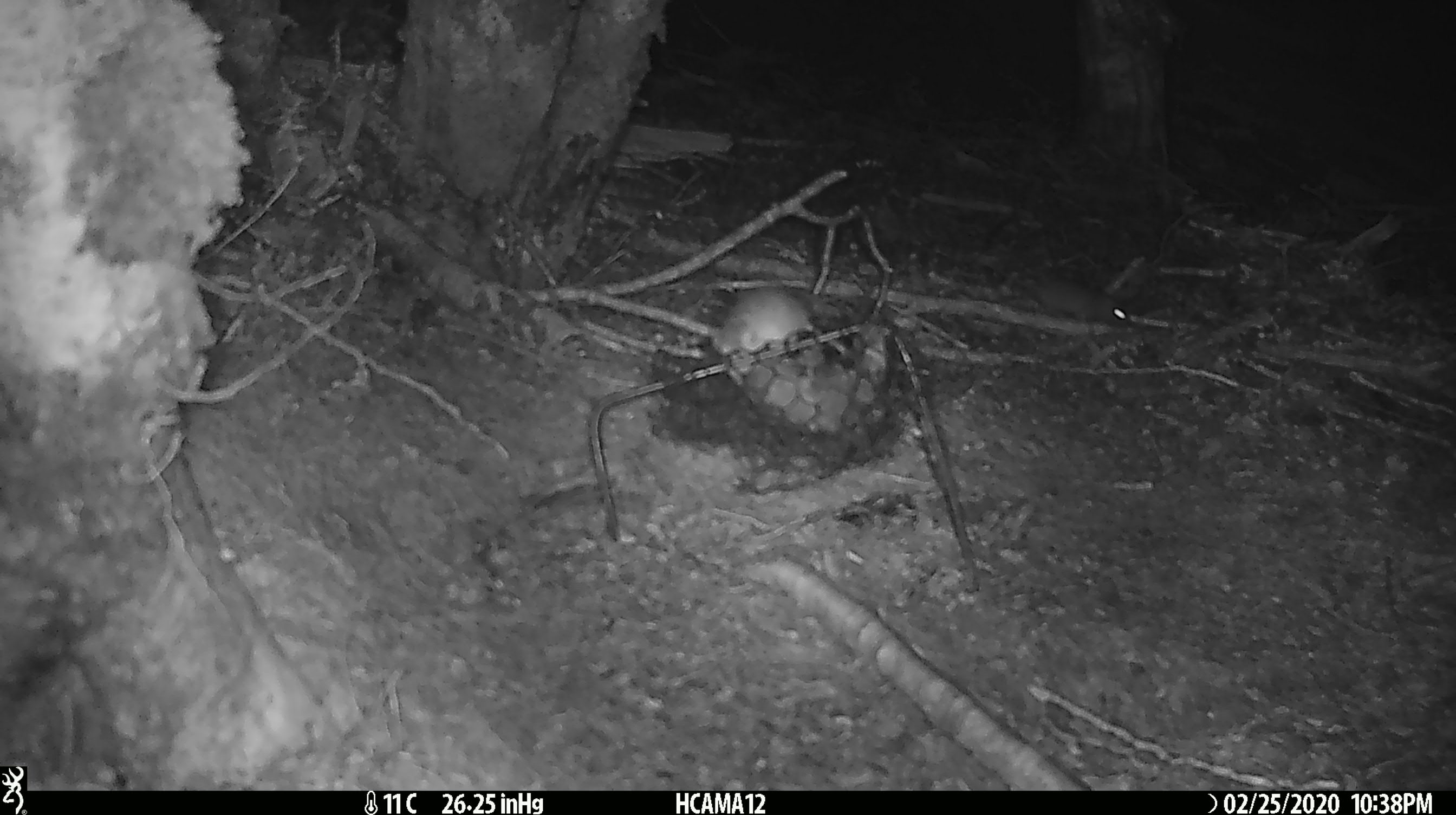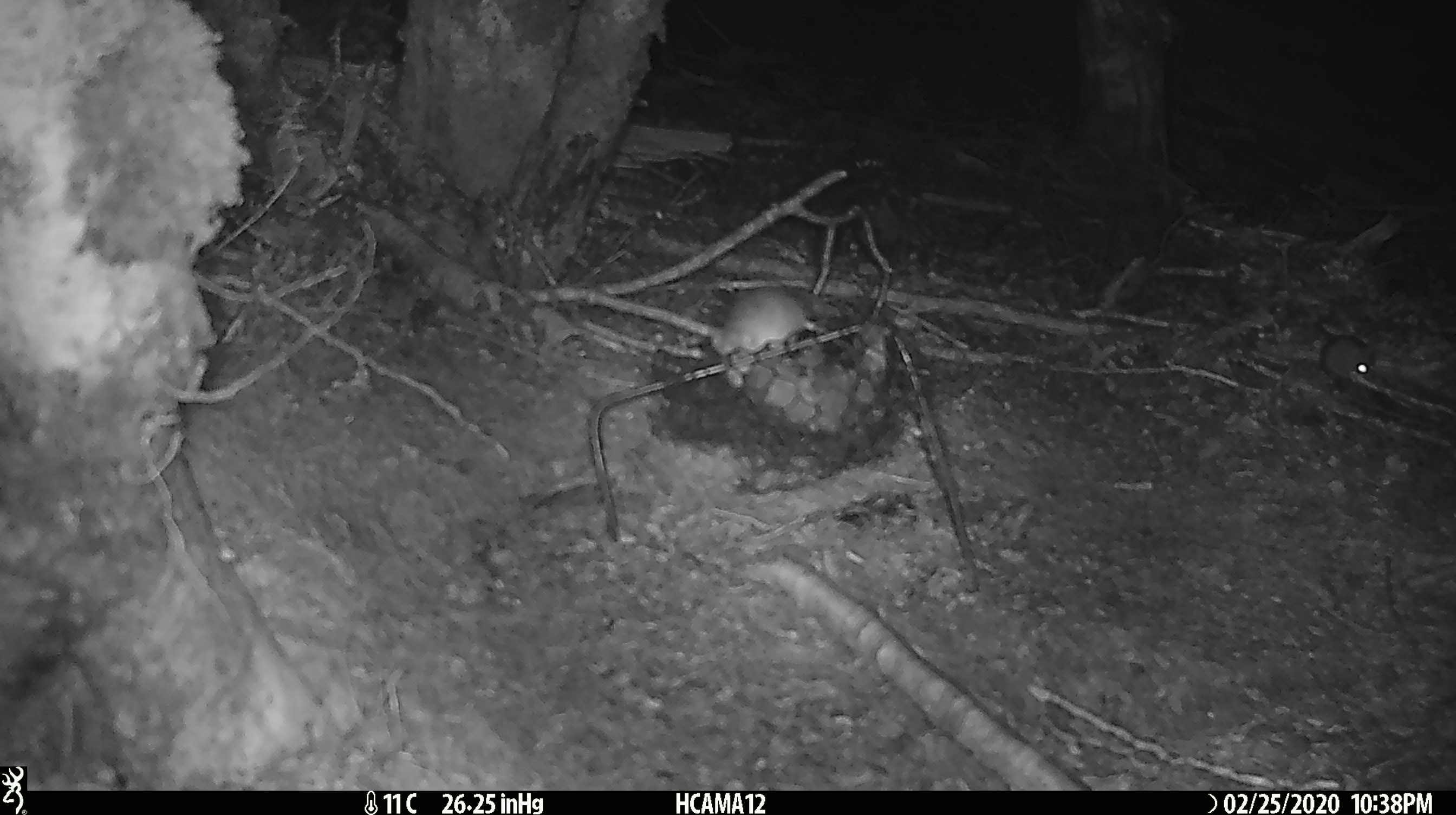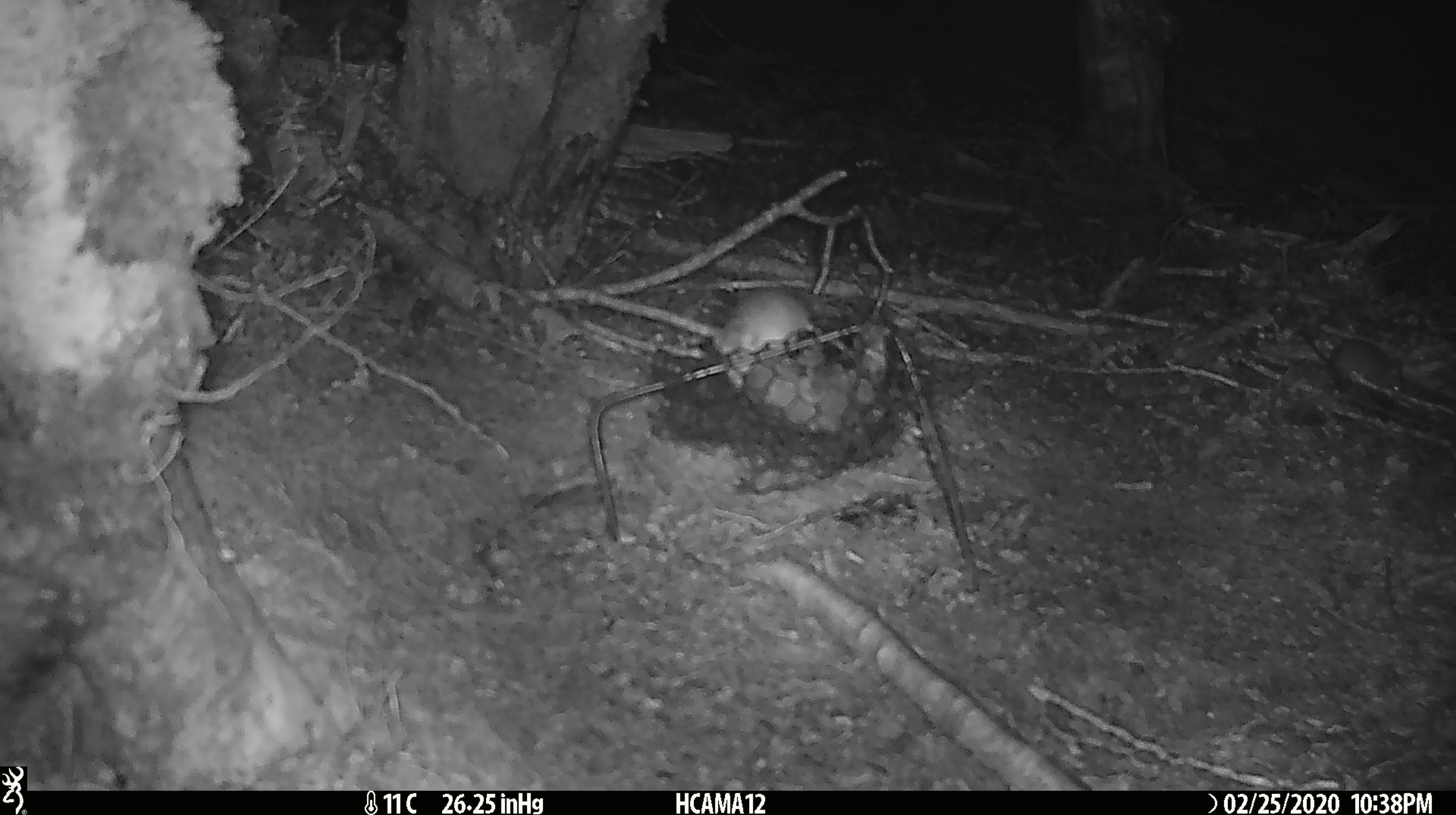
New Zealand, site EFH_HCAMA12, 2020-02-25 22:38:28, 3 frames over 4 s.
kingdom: Animalia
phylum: Chordata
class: Mammalia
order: Rodentia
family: Muridae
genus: Mus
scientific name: Mus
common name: mouse